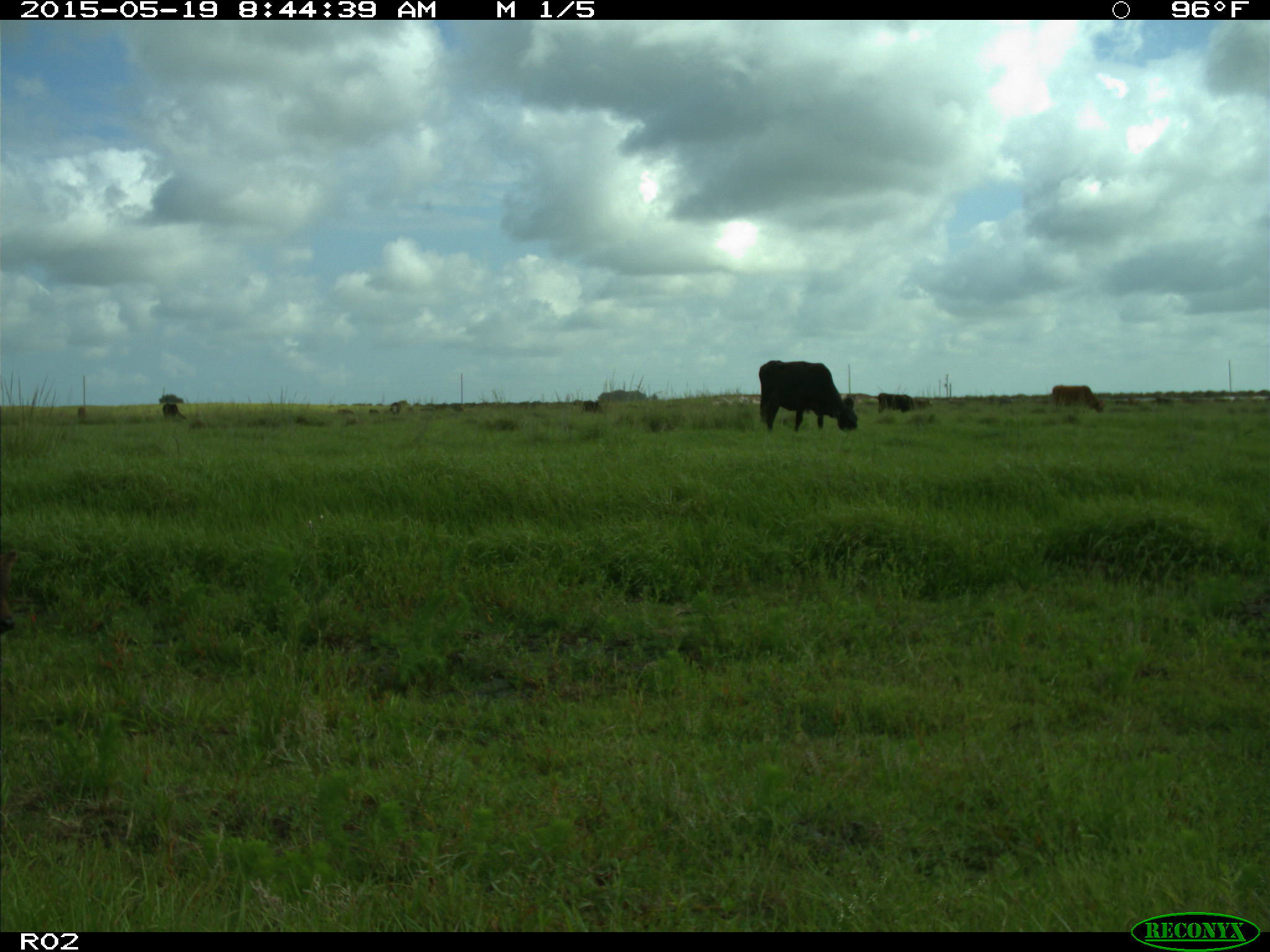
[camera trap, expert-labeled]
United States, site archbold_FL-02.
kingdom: Animalia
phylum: Chordata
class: Mammalia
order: Artiodactyla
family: Bovidae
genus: Bos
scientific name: Bos taurus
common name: domestic cow